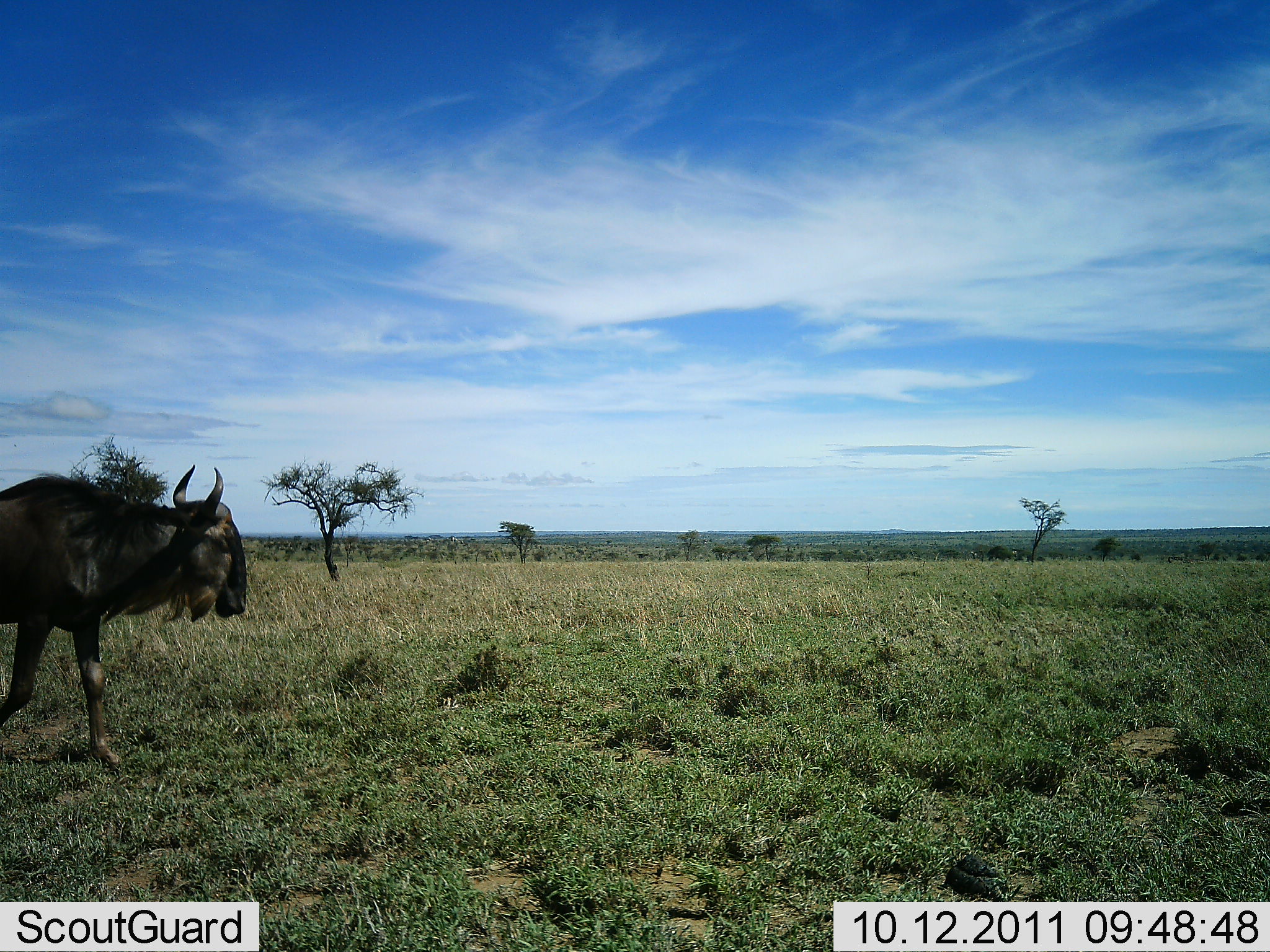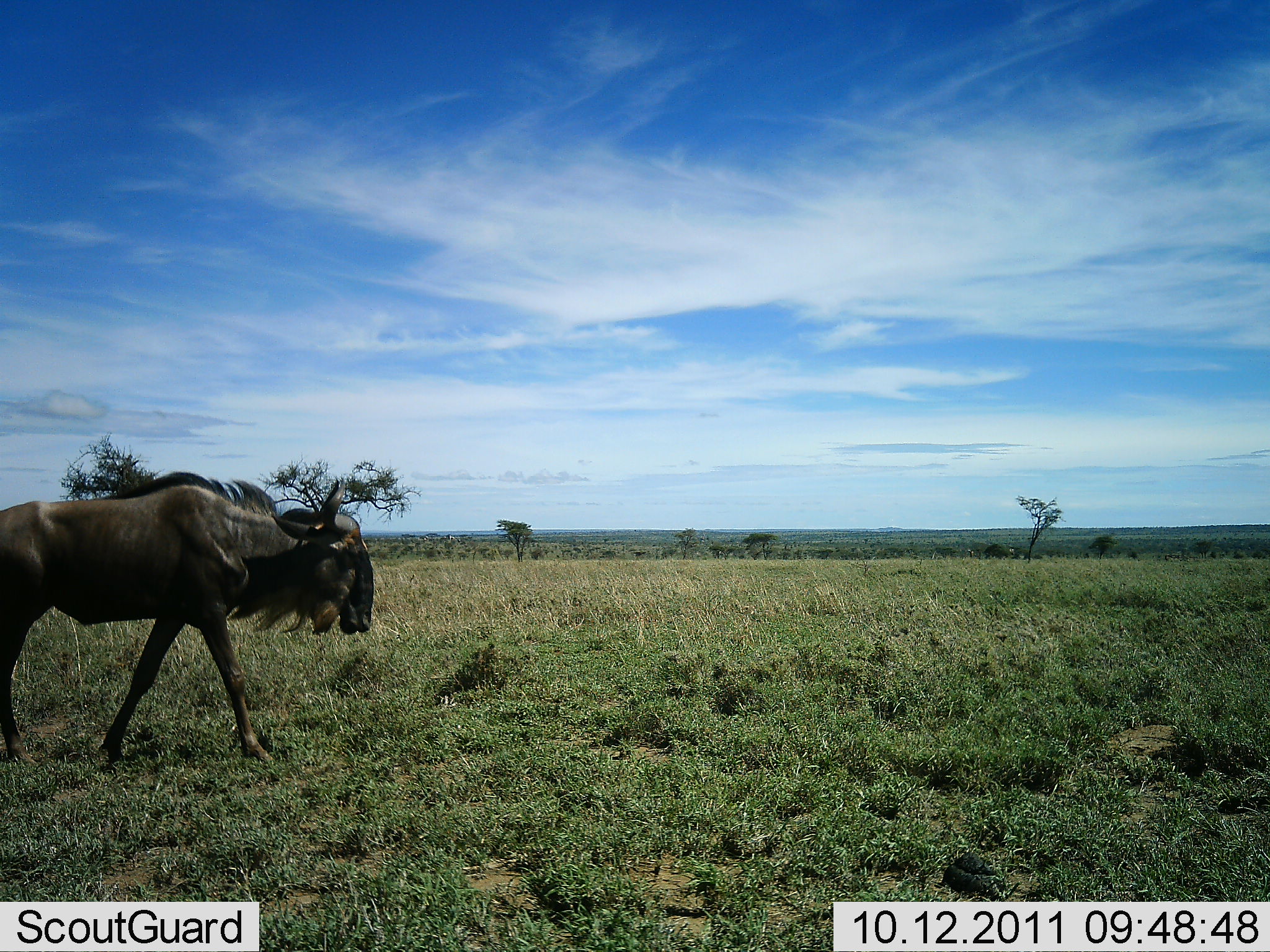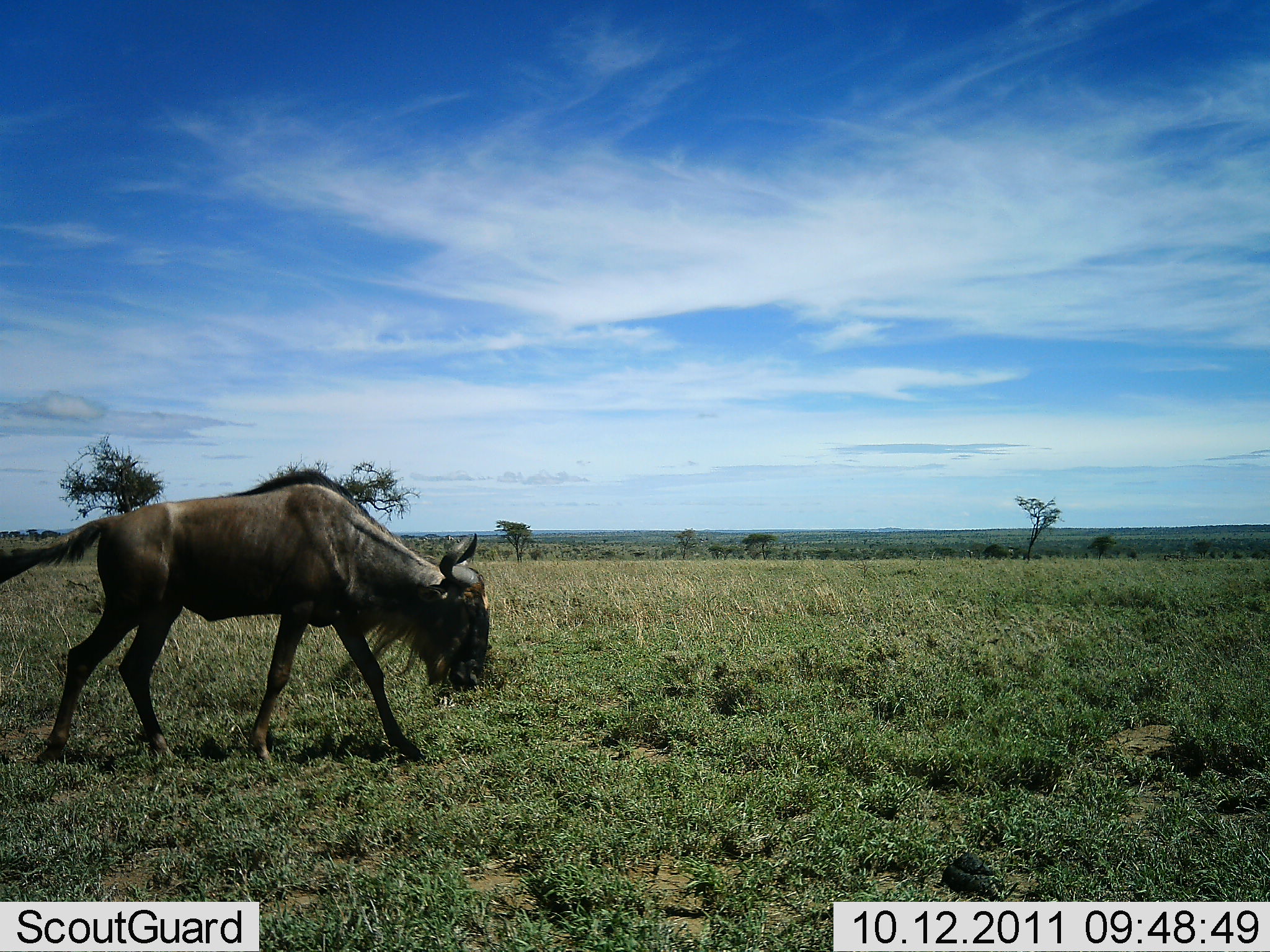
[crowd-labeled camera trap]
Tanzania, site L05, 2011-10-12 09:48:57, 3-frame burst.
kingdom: Animalia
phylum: Chordata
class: Mammalia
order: Artiodactyla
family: Bovidae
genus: Connochaetes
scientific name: Connochaetes taurinus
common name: blue wildebeest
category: wildebeest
Wildebeest (blue wildebeest) (Connochaetes taurinus), count 1. Behavior (volunteer vote fractions): standing 0%, resting 0%, moving 100%, interacting 0%. Young present (vote fraction): 0%. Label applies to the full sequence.